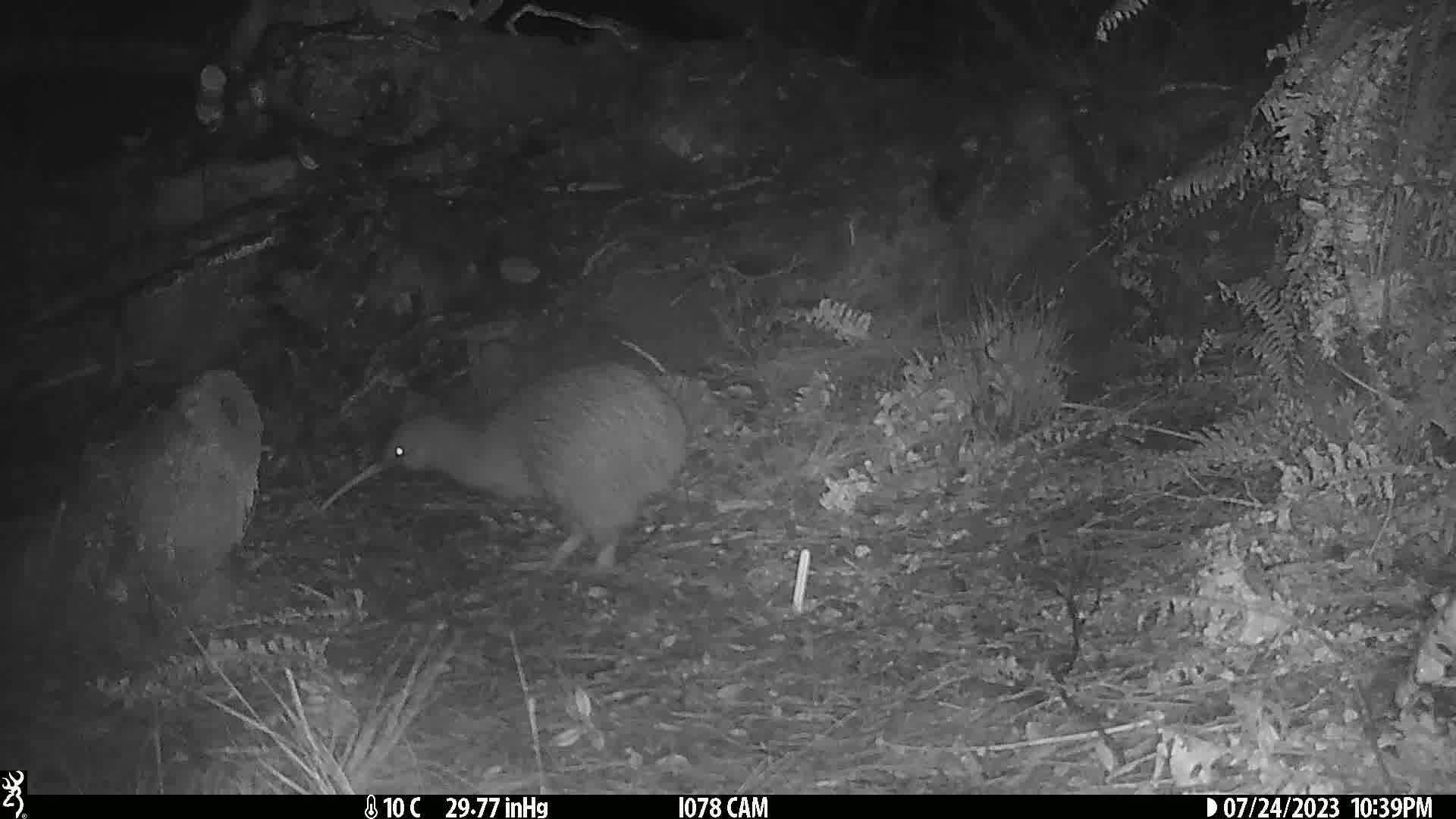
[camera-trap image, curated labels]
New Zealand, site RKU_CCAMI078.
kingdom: Animalia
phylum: Chordata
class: Aves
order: Apterygiformes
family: Apterygidae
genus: Apteryx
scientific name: Apteryx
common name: kiwi